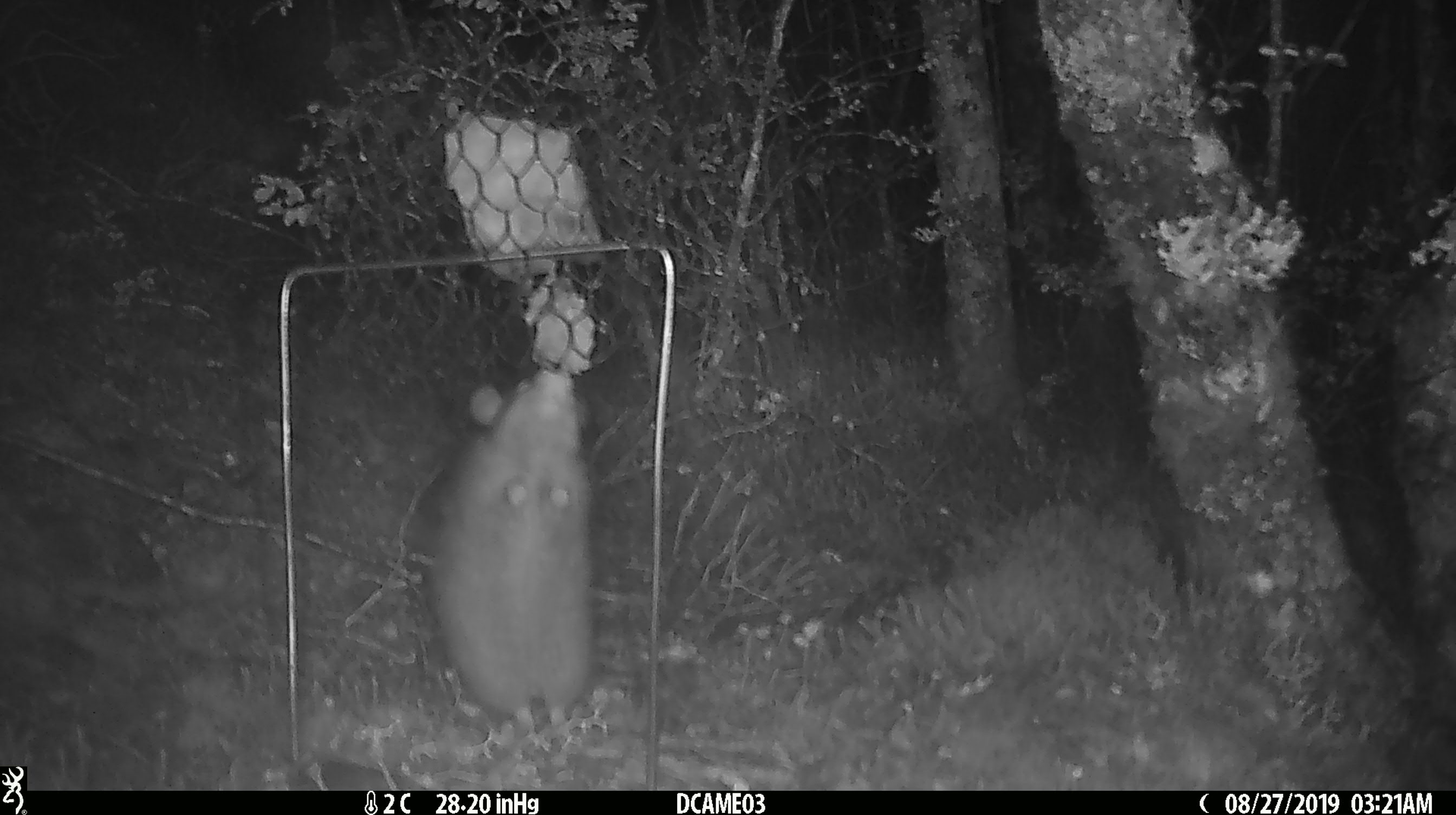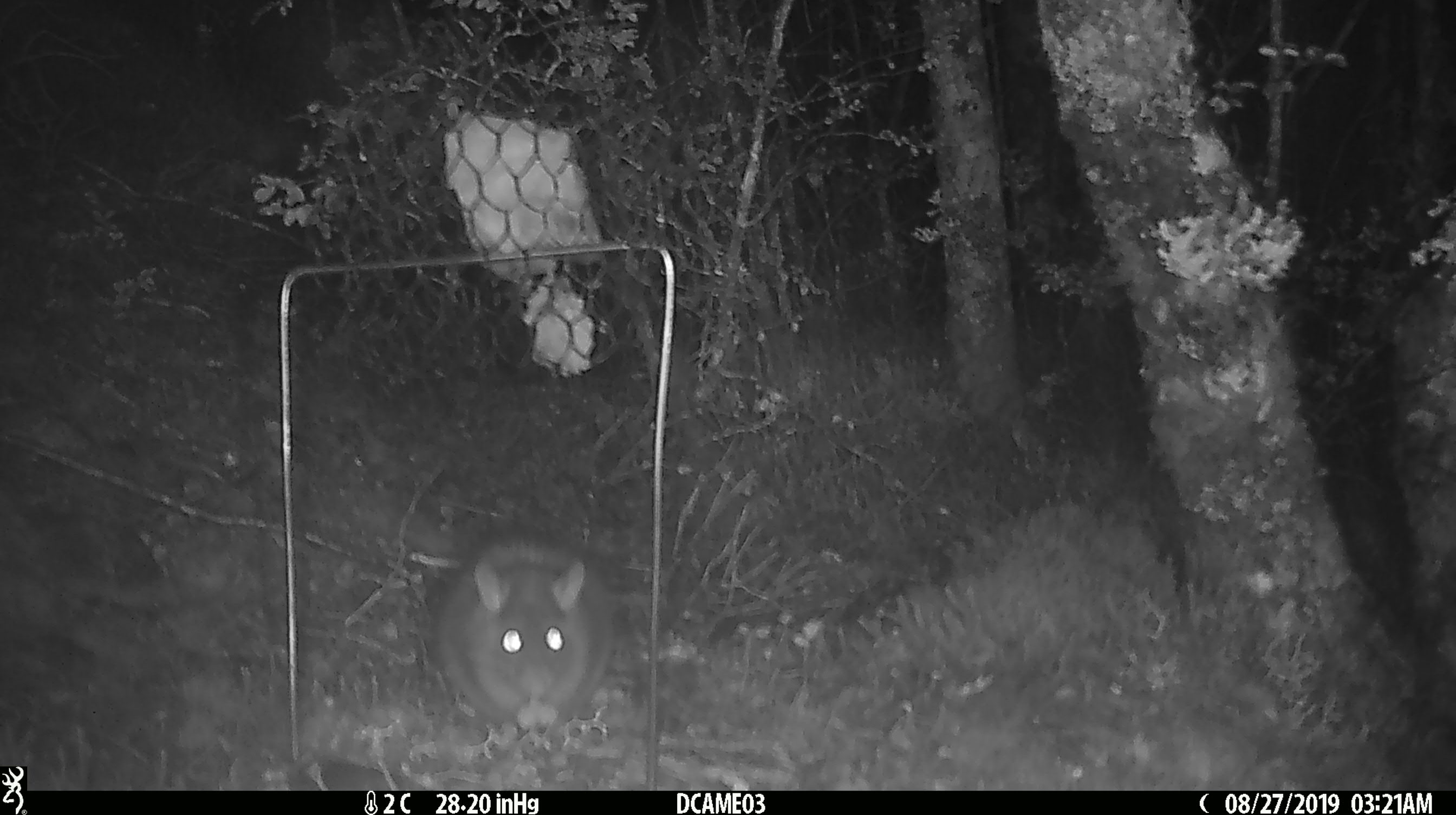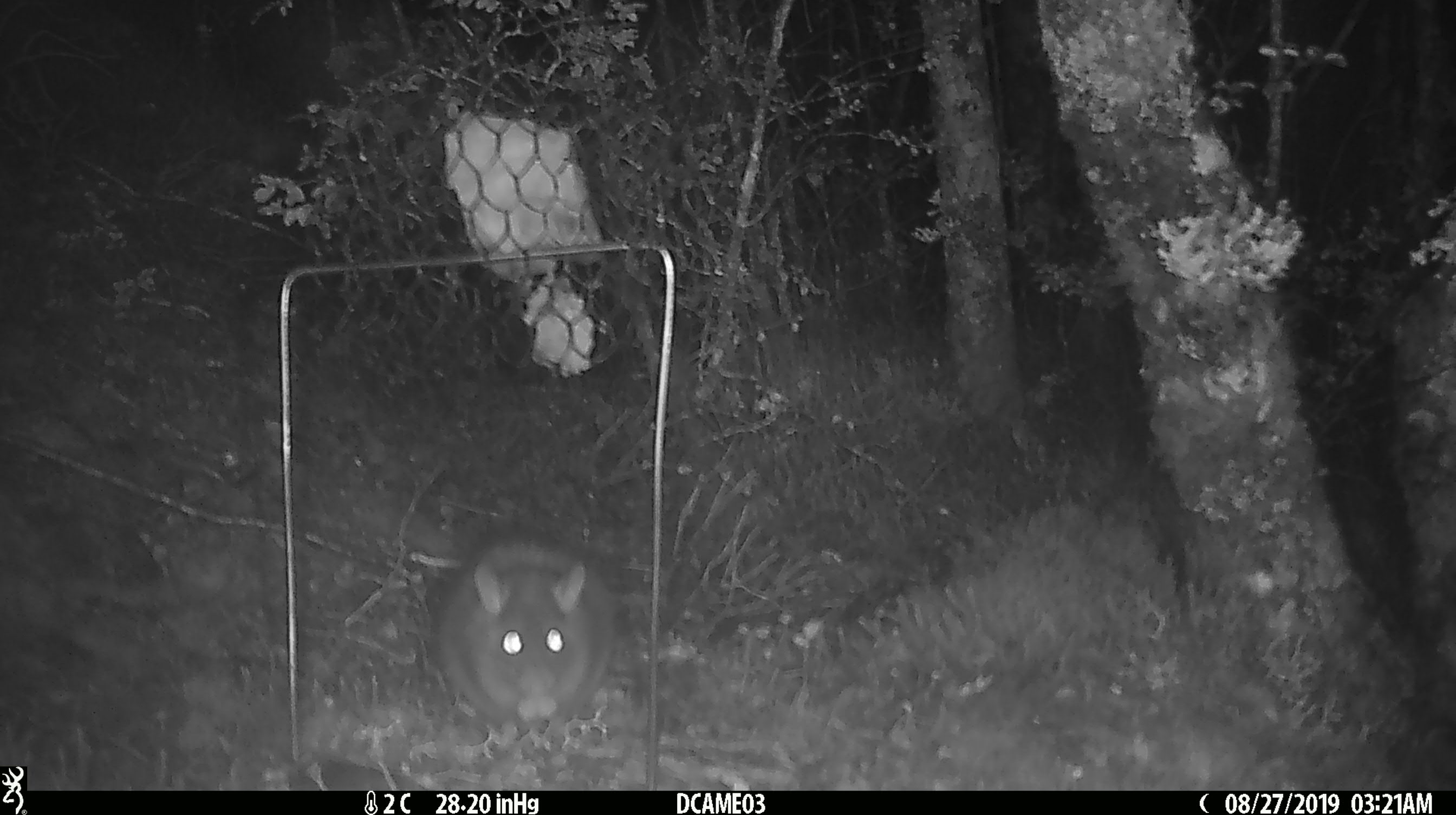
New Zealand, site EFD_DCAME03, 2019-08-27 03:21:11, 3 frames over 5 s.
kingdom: Animalia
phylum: Chordata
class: Mammalia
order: Rodentia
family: Muridae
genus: Rattus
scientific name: Rattus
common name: rat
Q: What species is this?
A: Rat (Rattus).